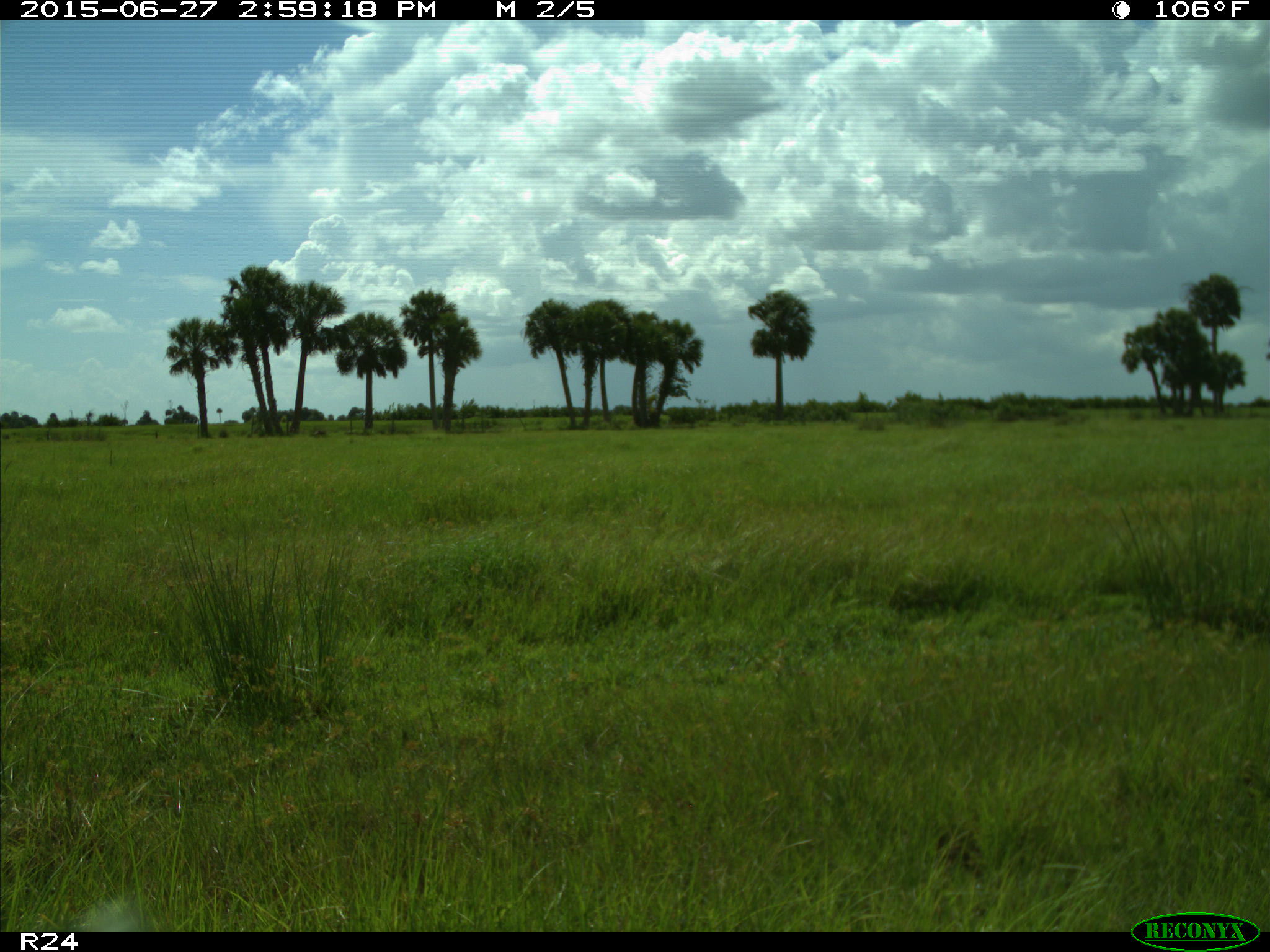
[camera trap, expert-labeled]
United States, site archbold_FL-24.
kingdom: Animalia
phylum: Chordata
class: Mammalia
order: Carnivora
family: Canidae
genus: Canis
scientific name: Canis latrans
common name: coyote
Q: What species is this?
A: Canis latrans (coyote).